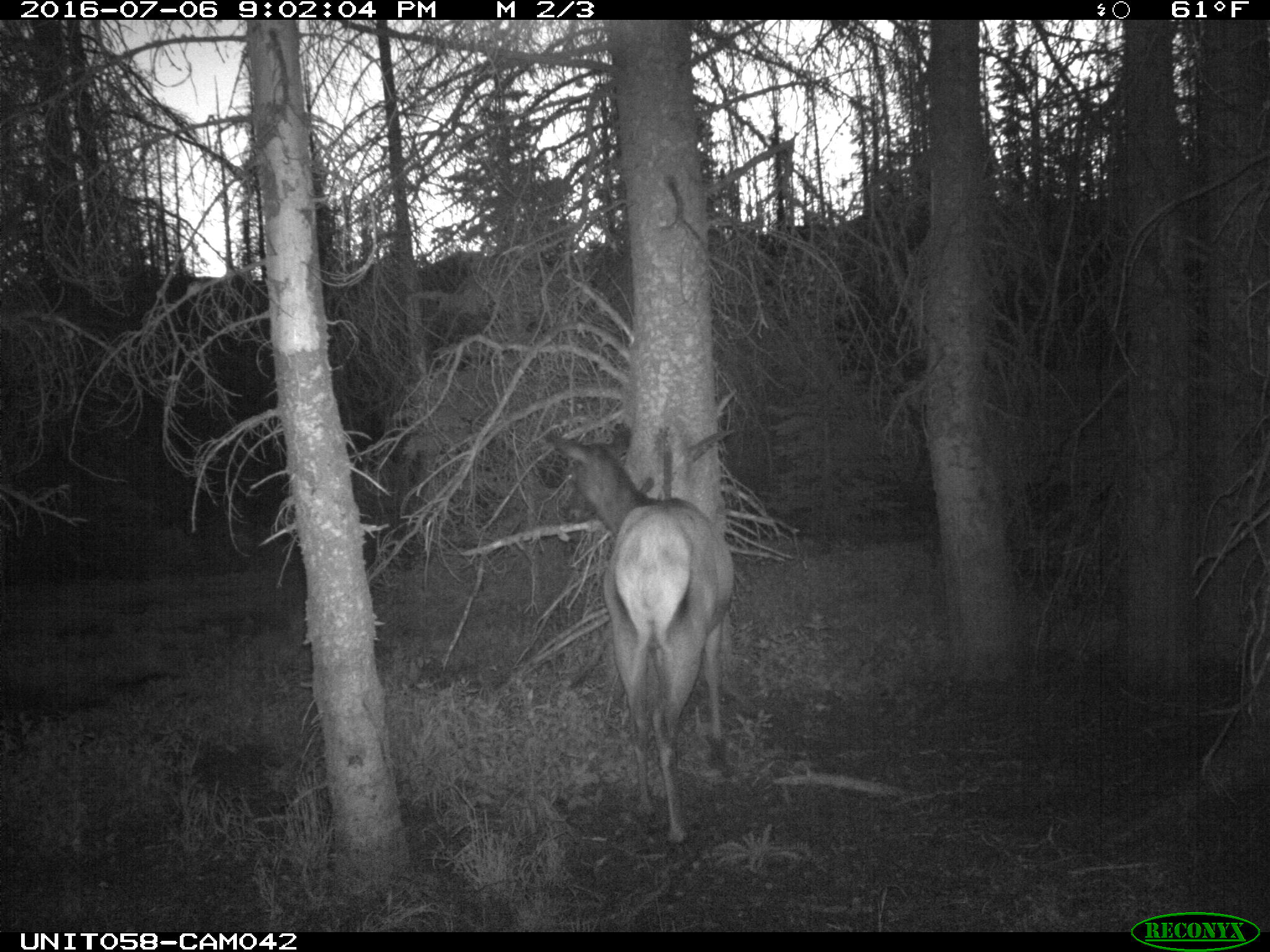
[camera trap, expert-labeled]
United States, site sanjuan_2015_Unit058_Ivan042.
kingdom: Animalia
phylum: Chordata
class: Mammalia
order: Artiodactyla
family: Cervidae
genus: Cervus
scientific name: Cervus elaphus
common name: red deer